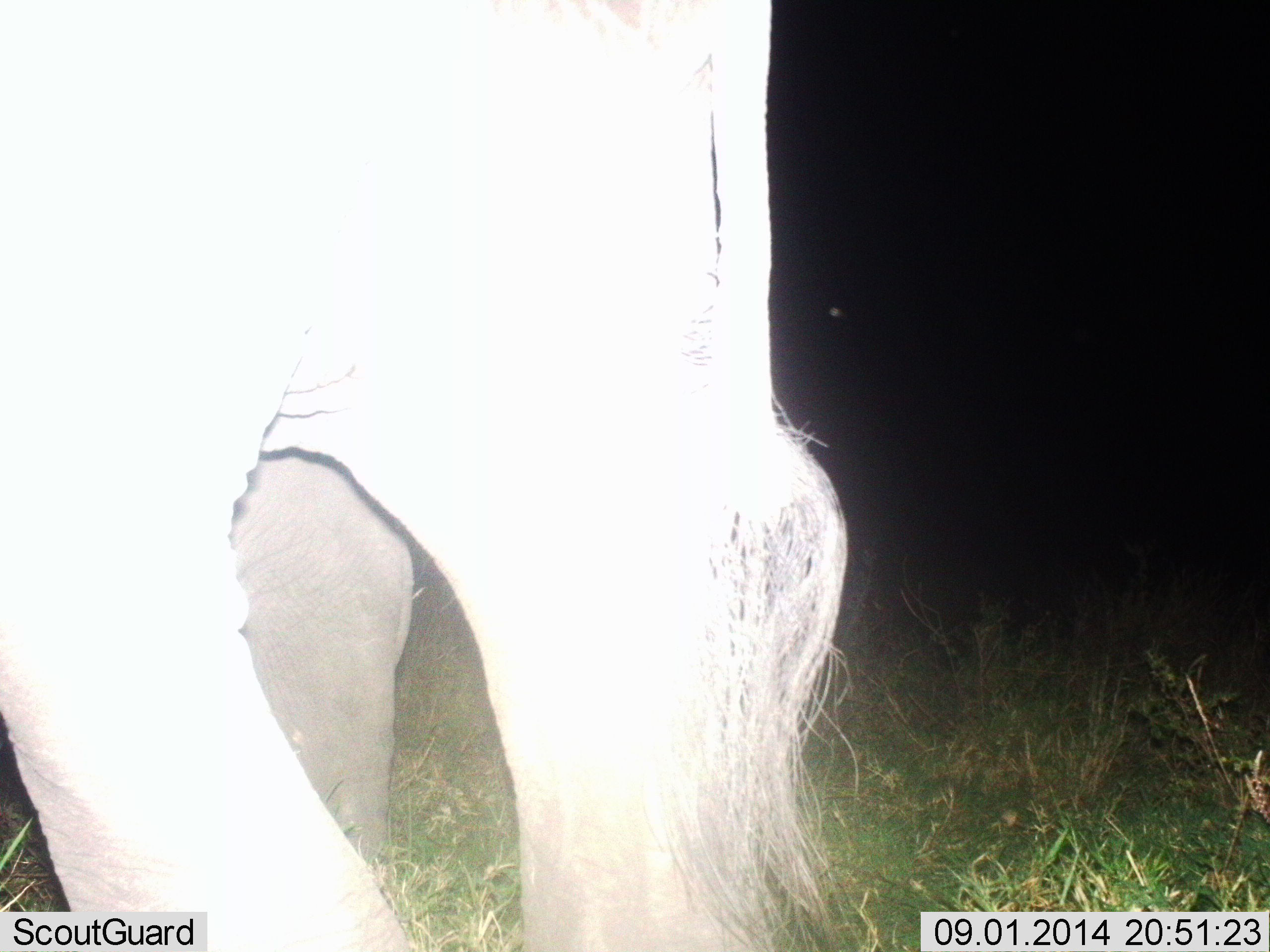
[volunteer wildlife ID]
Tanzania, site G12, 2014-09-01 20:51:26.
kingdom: Animalia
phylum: Chordata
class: Mammalia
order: Proboscidea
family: Elephantidae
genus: Loxodonta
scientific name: Loxodonta africana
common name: african bush elephant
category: elephant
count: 1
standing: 80%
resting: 0%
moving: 20%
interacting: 0%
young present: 20%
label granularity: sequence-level